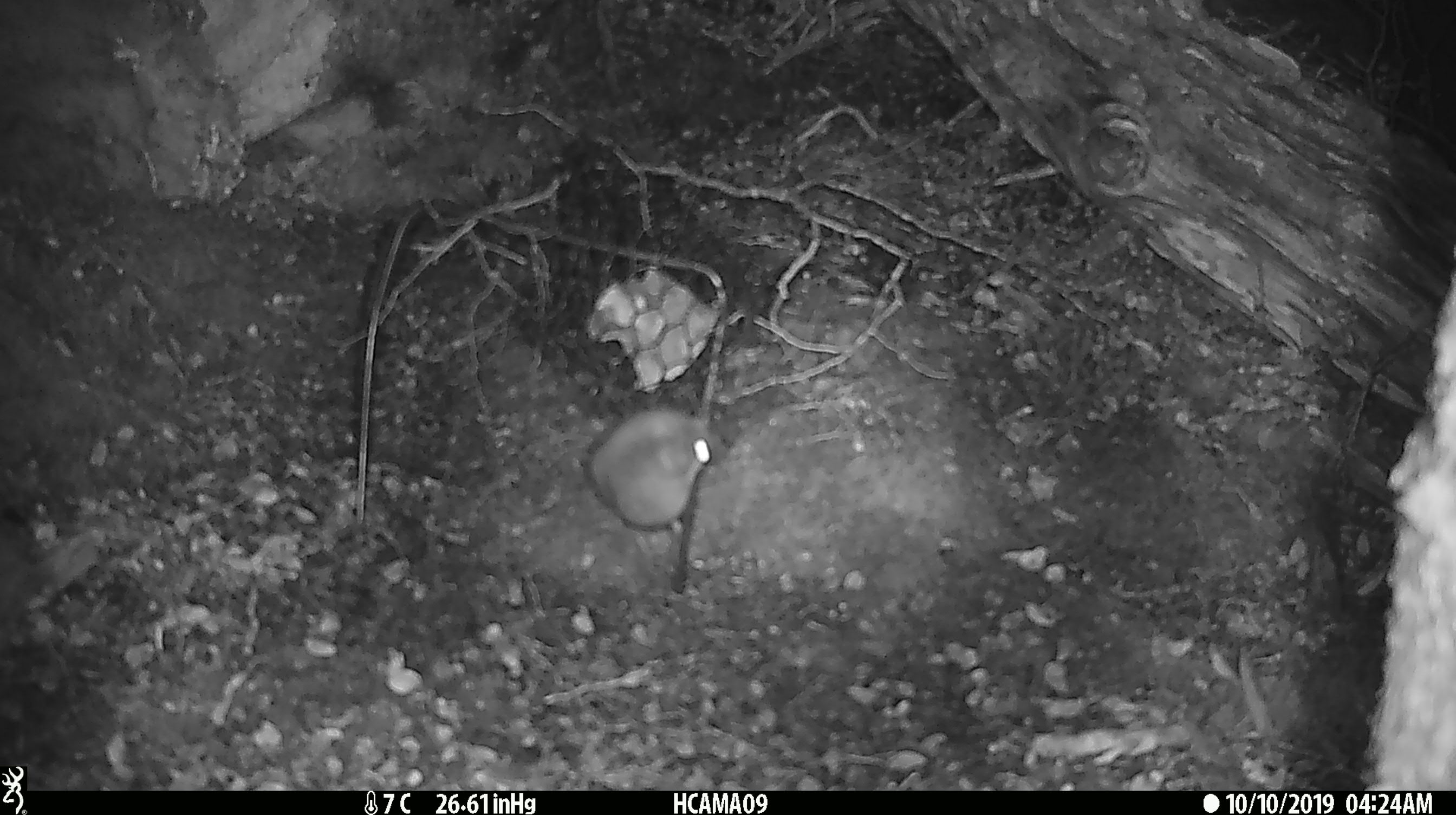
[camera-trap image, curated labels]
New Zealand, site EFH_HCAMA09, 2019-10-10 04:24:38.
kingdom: Animalia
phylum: Chordata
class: Mammalia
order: Rodentia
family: Muridae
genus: Mus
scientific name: Mus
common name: mouse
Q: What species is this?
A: Mouse (Mus).